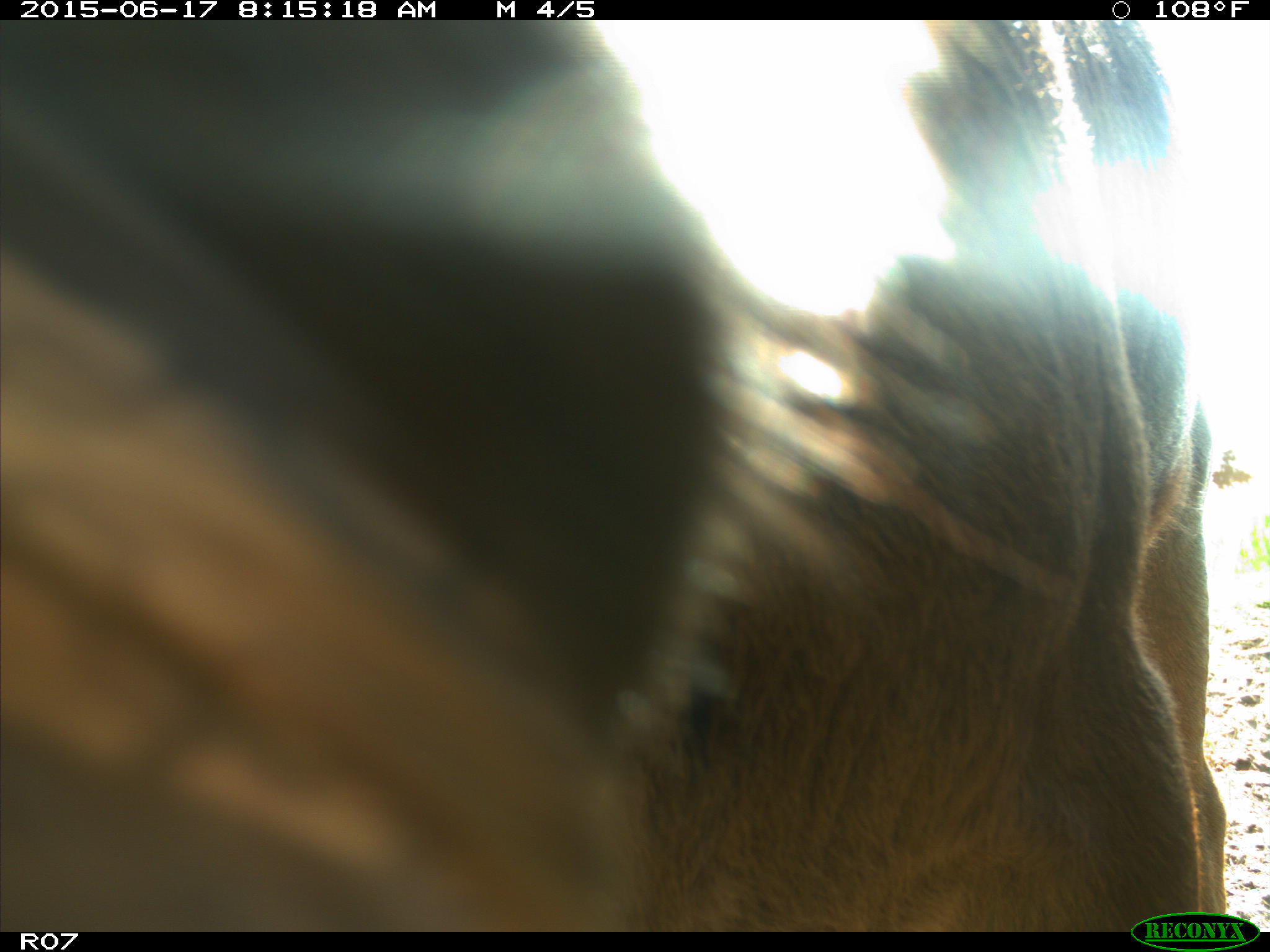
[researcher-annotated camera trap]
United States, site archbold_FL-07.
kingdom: Animalia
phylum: Chordata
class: Mammalia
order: Artiodactyla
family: Bovidae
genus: Bos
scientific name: Bos taurus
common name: domestic cow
Bos taurus (domestic cow).